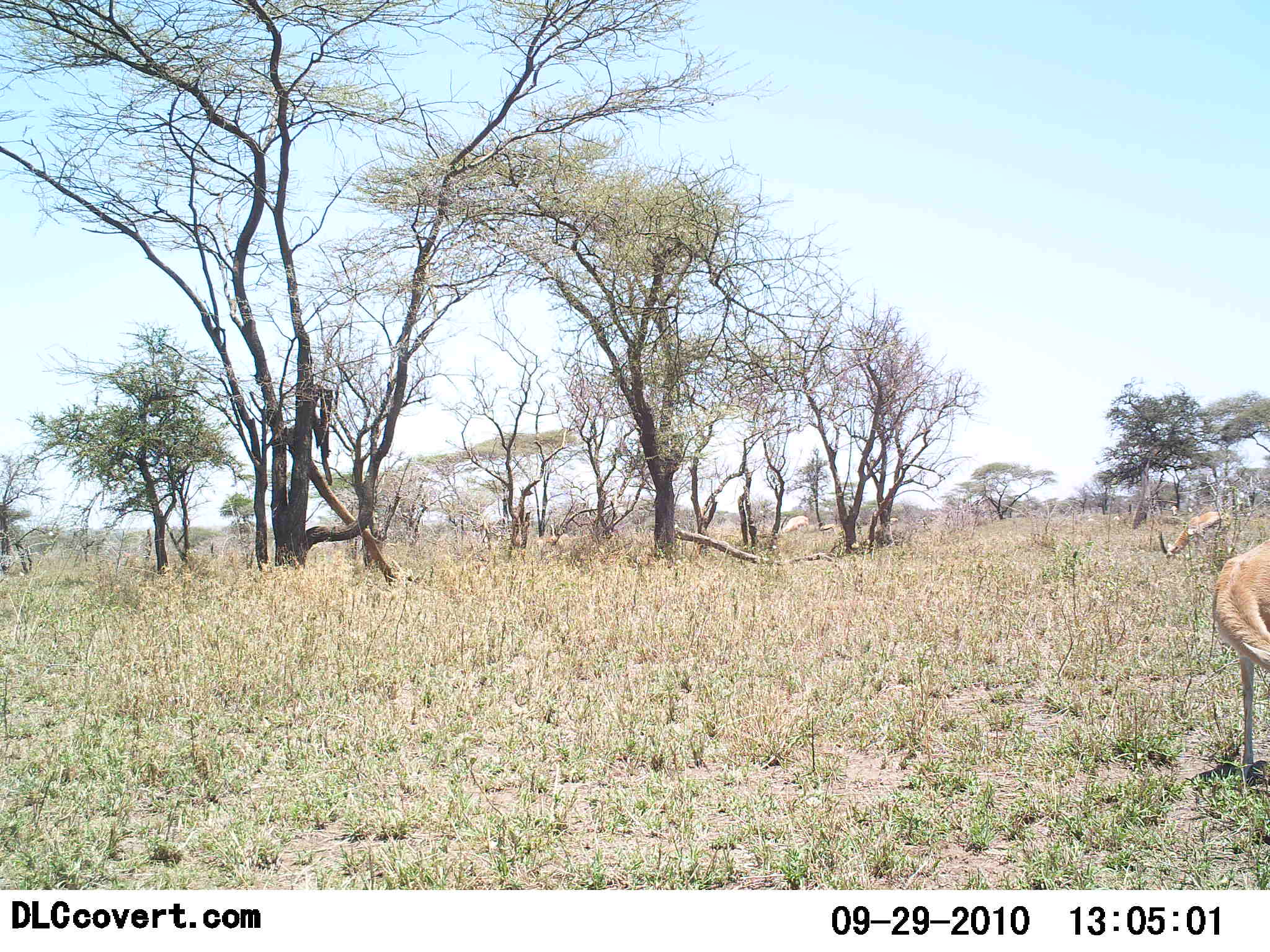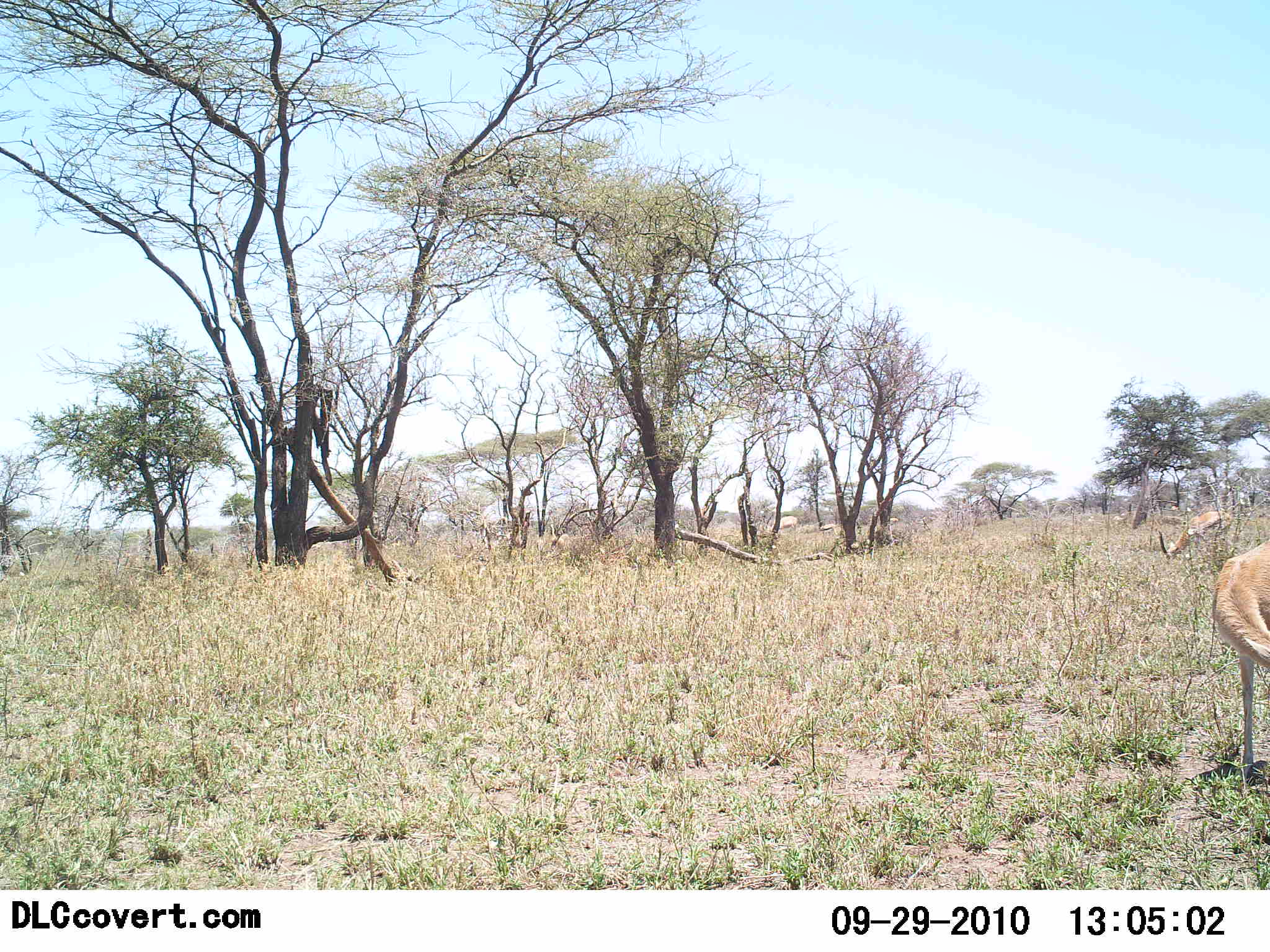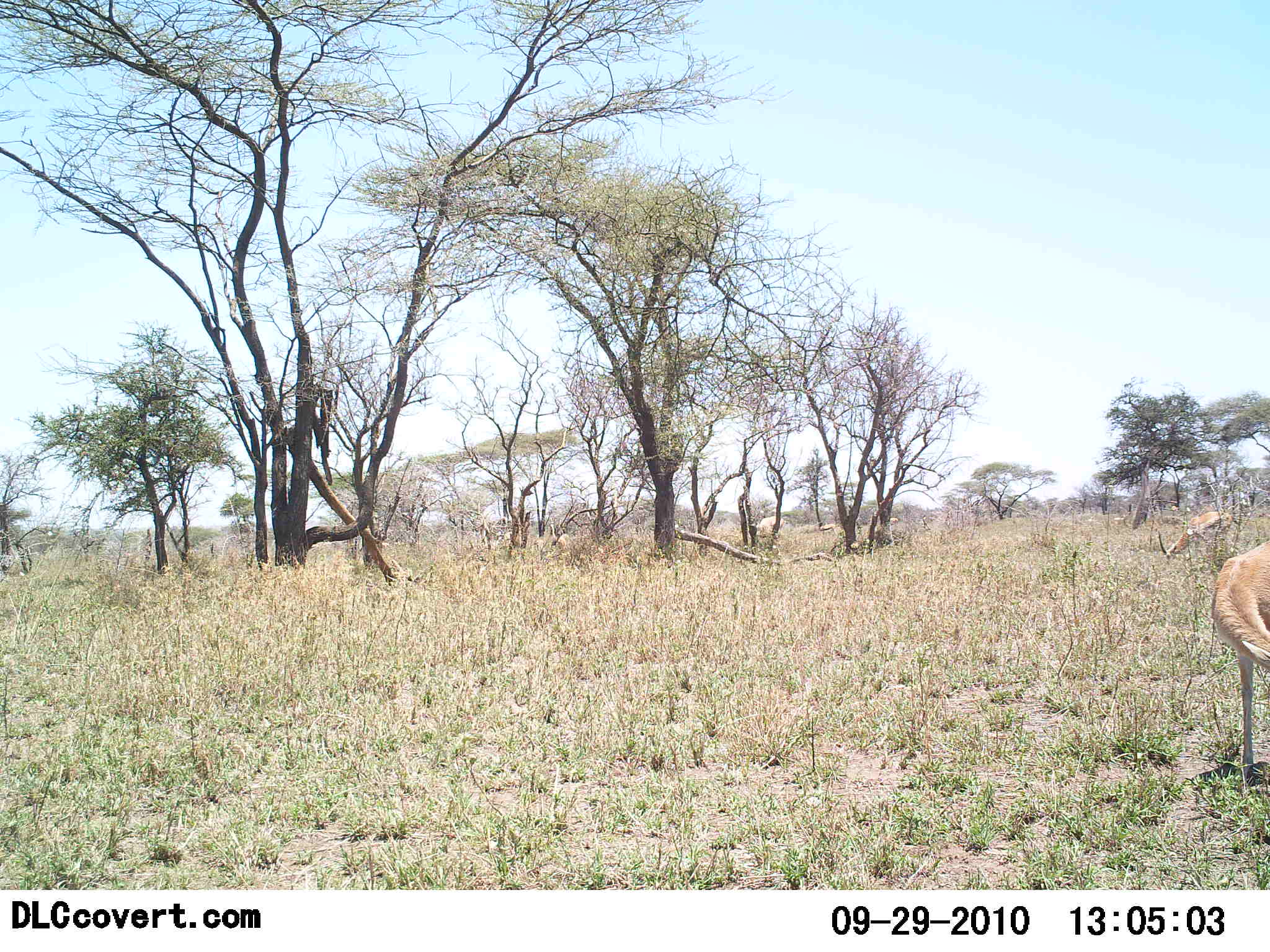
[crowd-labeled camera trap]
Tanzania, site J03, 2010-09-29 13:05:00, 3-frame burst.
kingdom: Animalia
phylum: Chordata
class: Mammalia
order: Artiodactyla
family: Bovidae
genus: Eudorcas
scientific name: Eudorcas thomsonii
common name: thomson's gazelle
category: gazellethomsons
Gazellethomsons (thomson's gazelle) (Eudorcas thomsonii), count 3. Behavior (volunteer vote fractions): standing 29%, resting 0%, moving 21%, interacting 0%. Young present (vote fraction): 0%. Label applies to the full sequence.